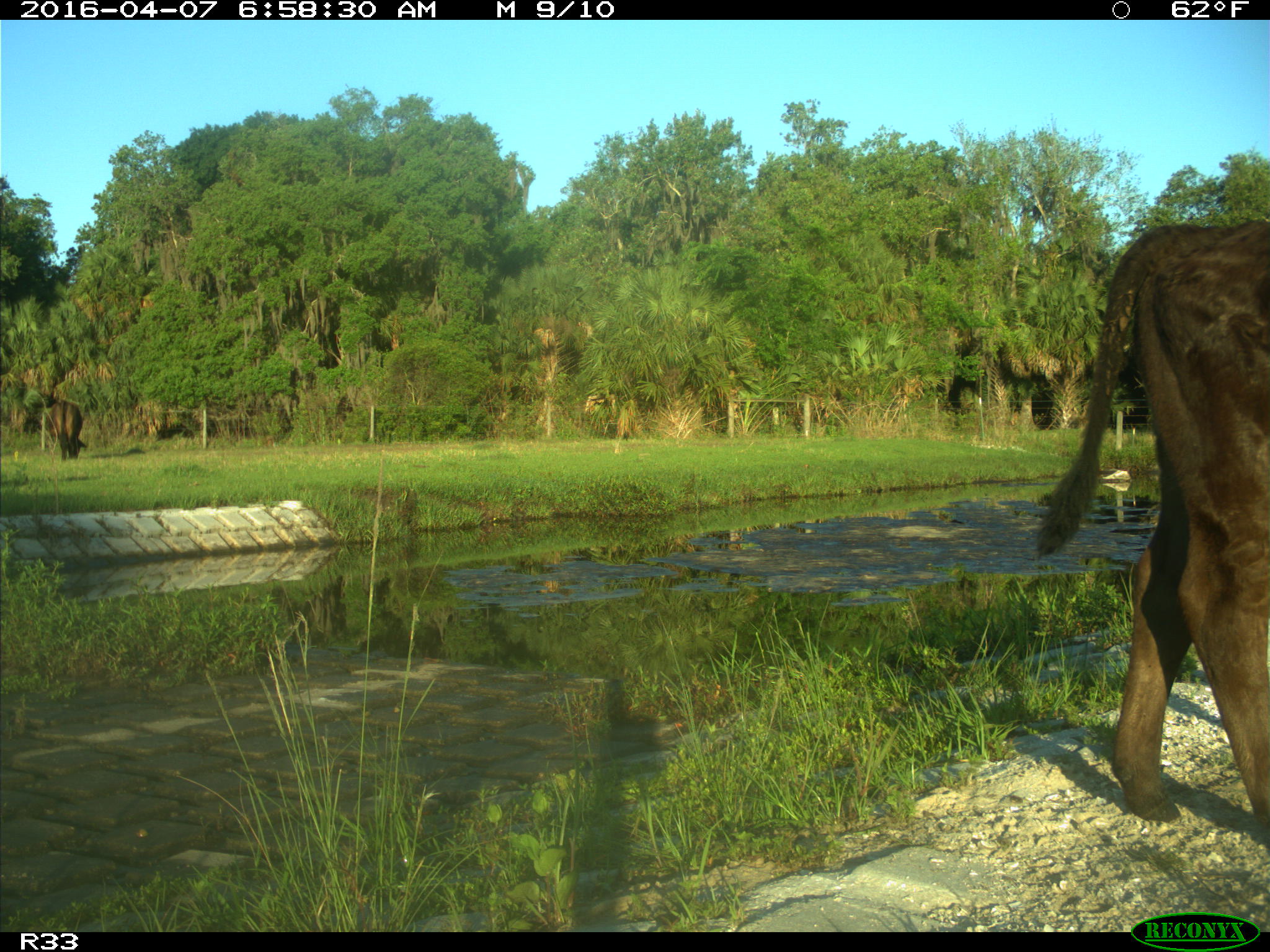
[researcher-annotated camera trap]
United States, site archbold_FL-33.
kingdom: Animalia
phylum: Chordata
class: Mammalia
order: Artiodactyla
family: Bovidae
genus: Bos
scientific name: Bos taurus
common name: domestic cow